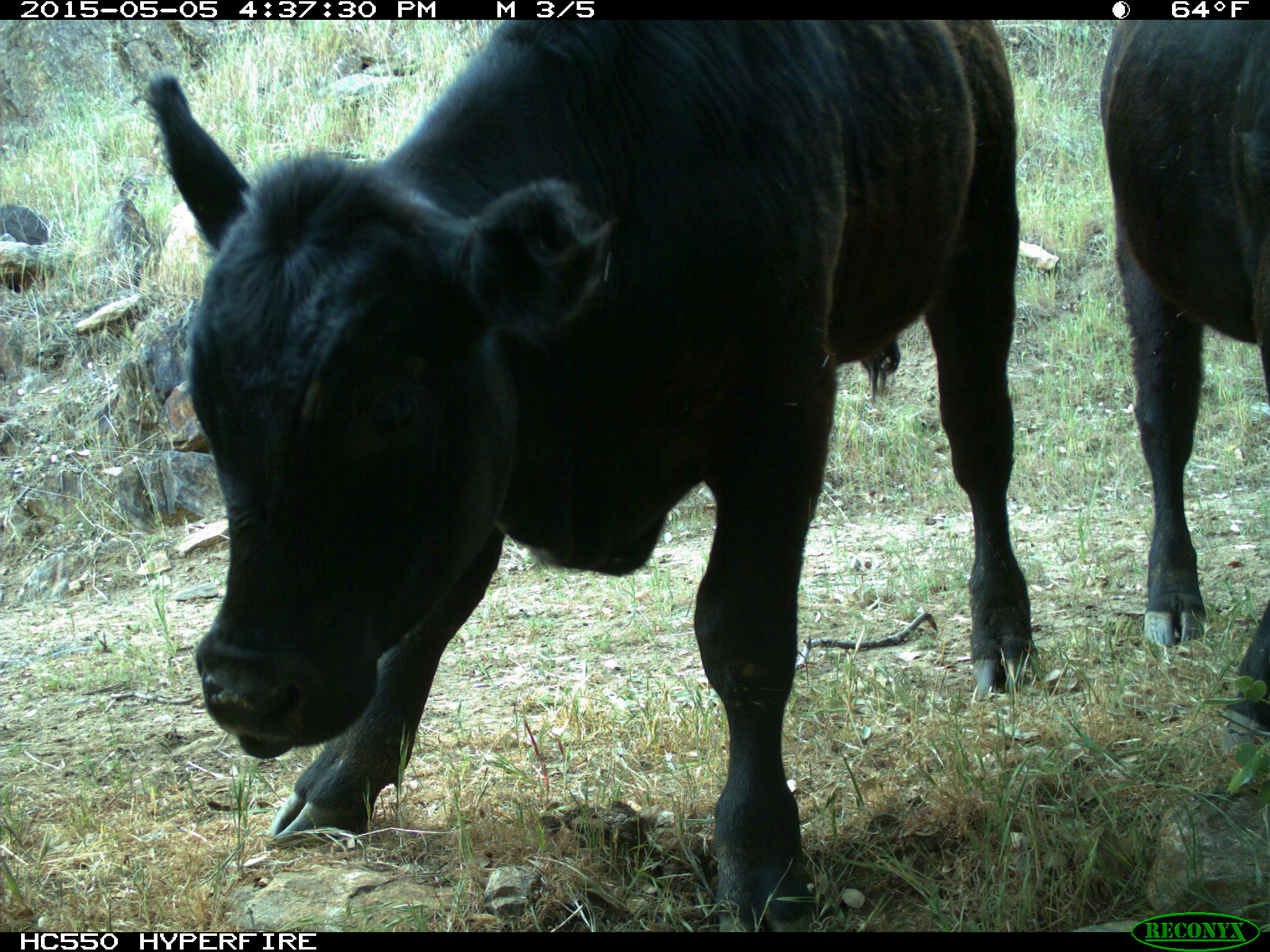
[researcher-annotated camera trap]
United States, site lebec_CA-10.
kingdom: Animalia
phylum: Chordata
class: Mammalia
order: Artiodactyla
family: Bovidae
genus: Bos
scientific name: Bos taurus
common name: domestic cow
Bos taurus (domestic cow).